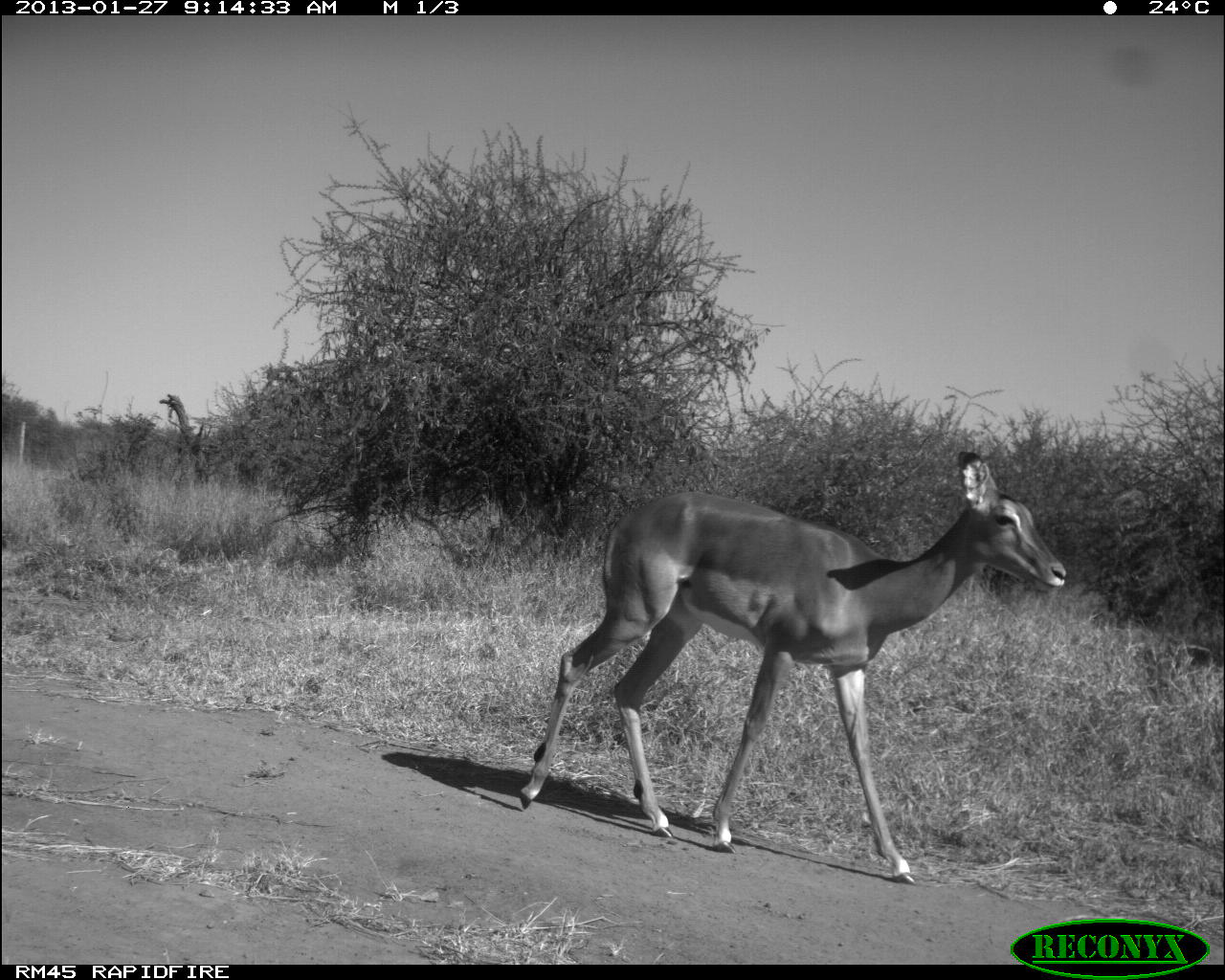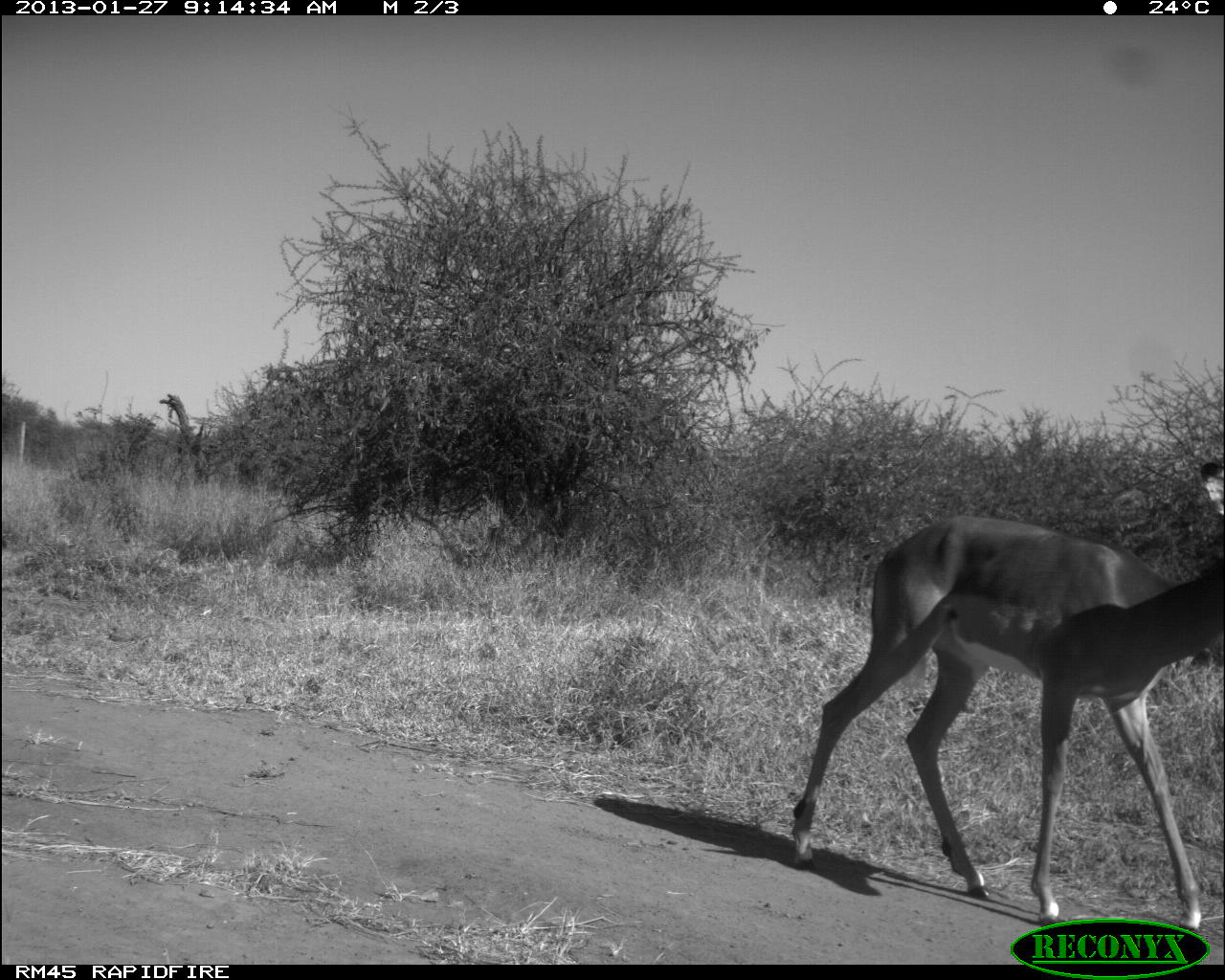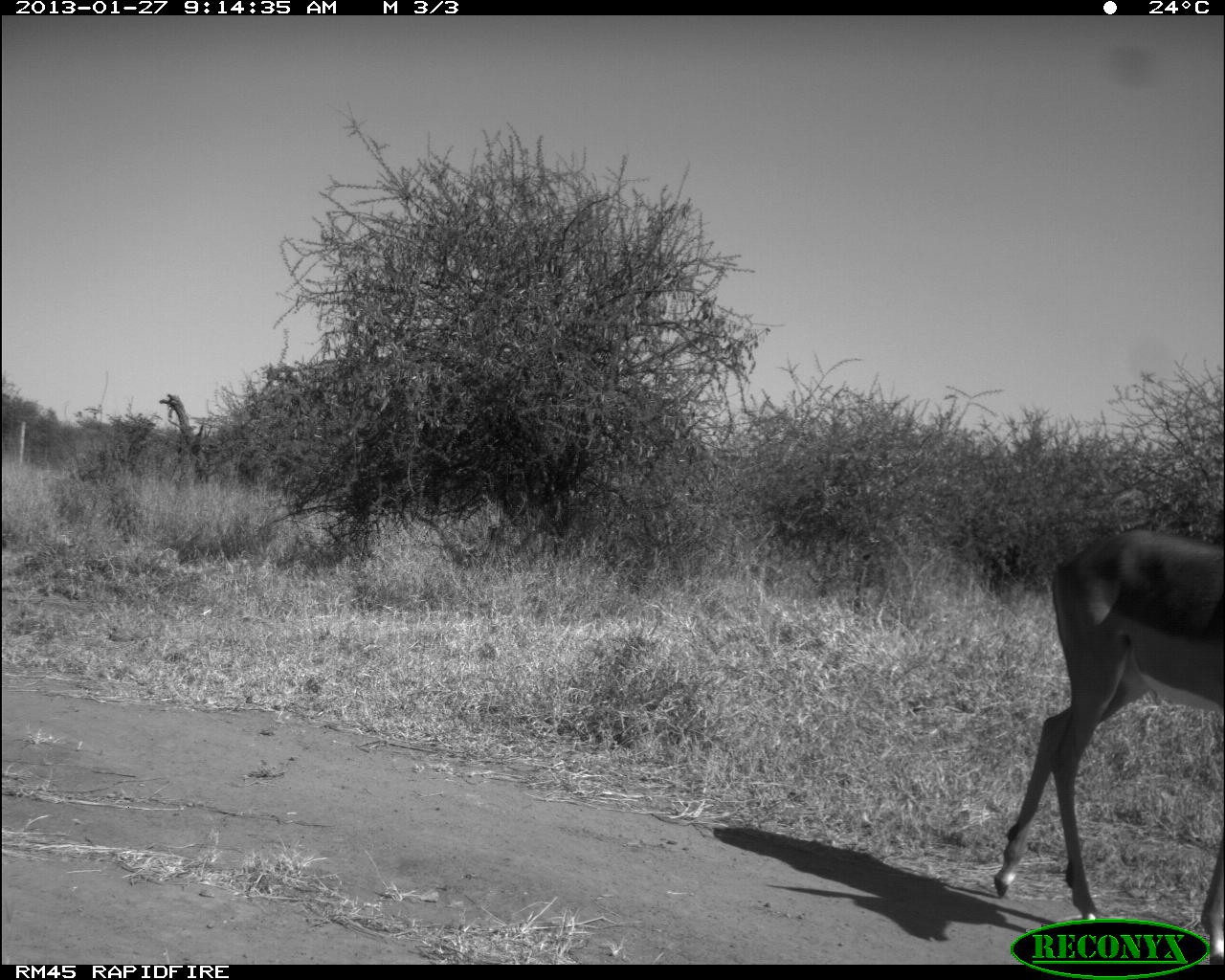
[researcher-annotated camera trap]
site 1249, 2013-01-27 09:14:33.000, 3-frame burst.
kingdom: Animalia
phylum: Chordata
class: Mammalia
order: Artiodactyla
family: Bovidae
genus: Aepyceros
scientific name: Aepyceros melampus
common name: impala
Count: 1.